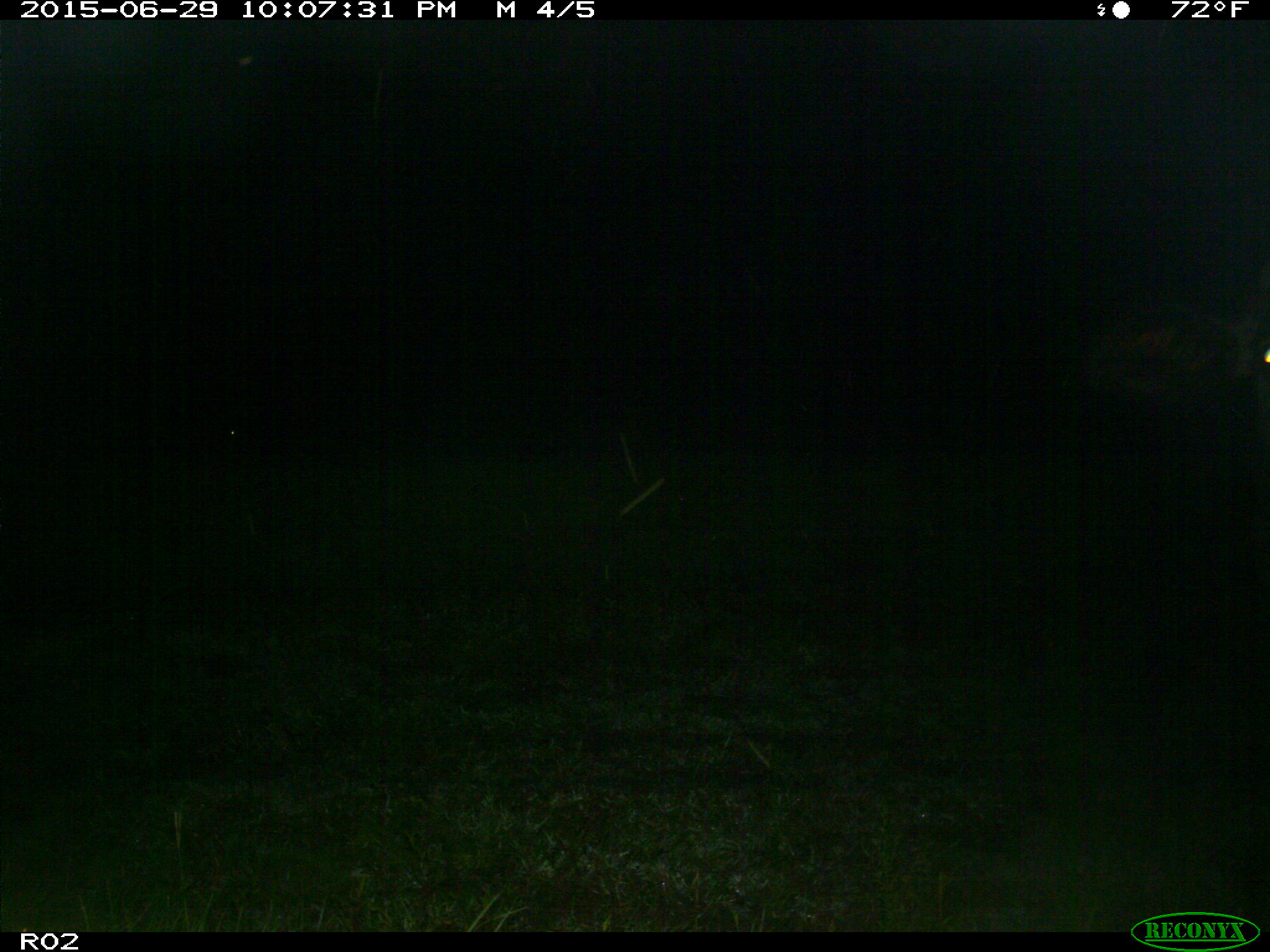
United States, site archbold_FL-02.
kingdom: Animalia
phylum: Chordata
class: Mammalia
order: Artiodactyla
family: Bovidae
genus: Bos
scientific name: Bos taurus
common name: domestic cow